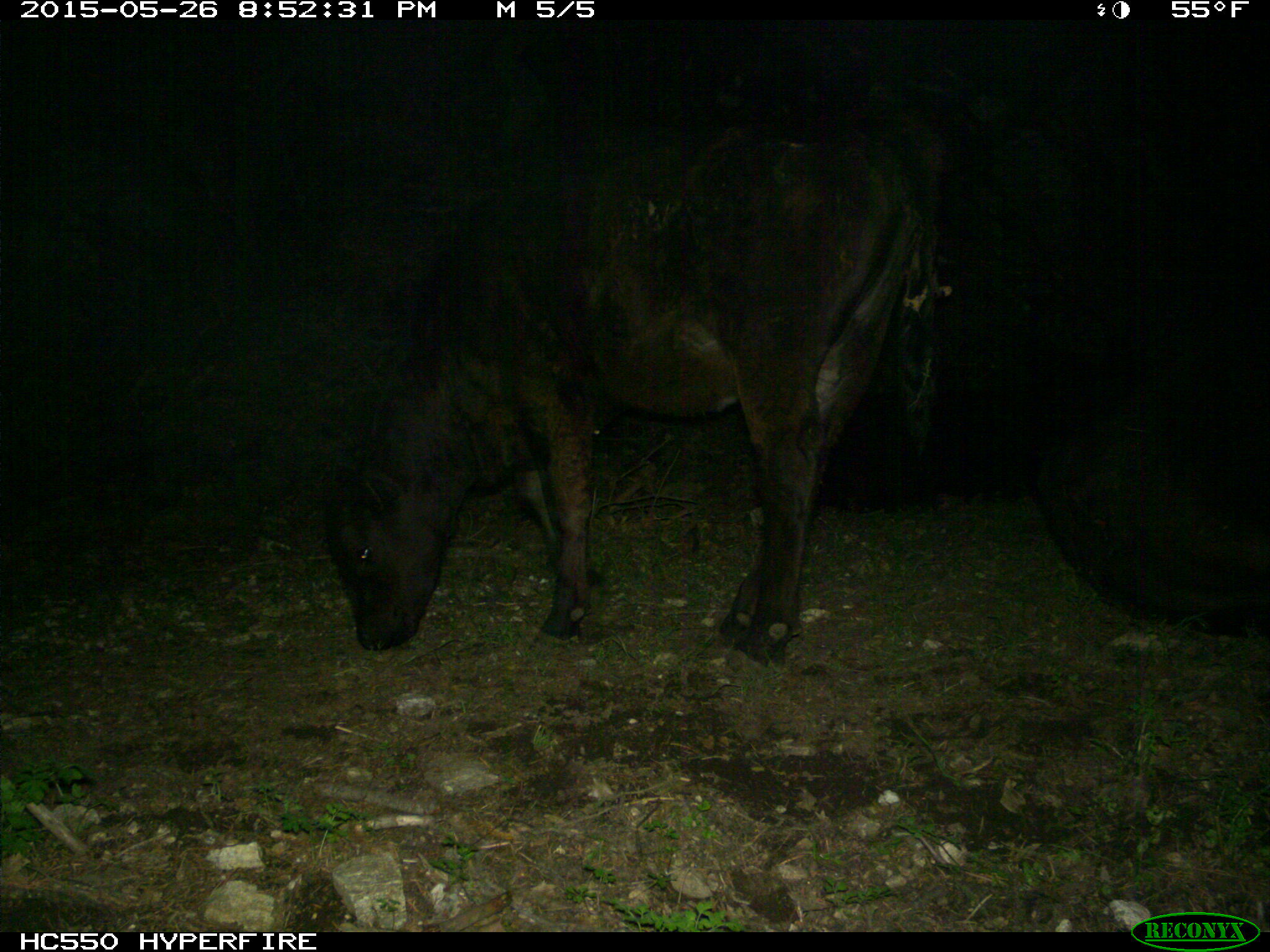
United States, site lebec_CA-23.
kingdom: Animalia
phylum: Chordata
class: Mammalia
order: Artiodactyla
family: Bovidae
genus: Bos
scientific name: Bos taurus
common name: domestic cow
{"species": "Bos taurus (domestic cow)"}